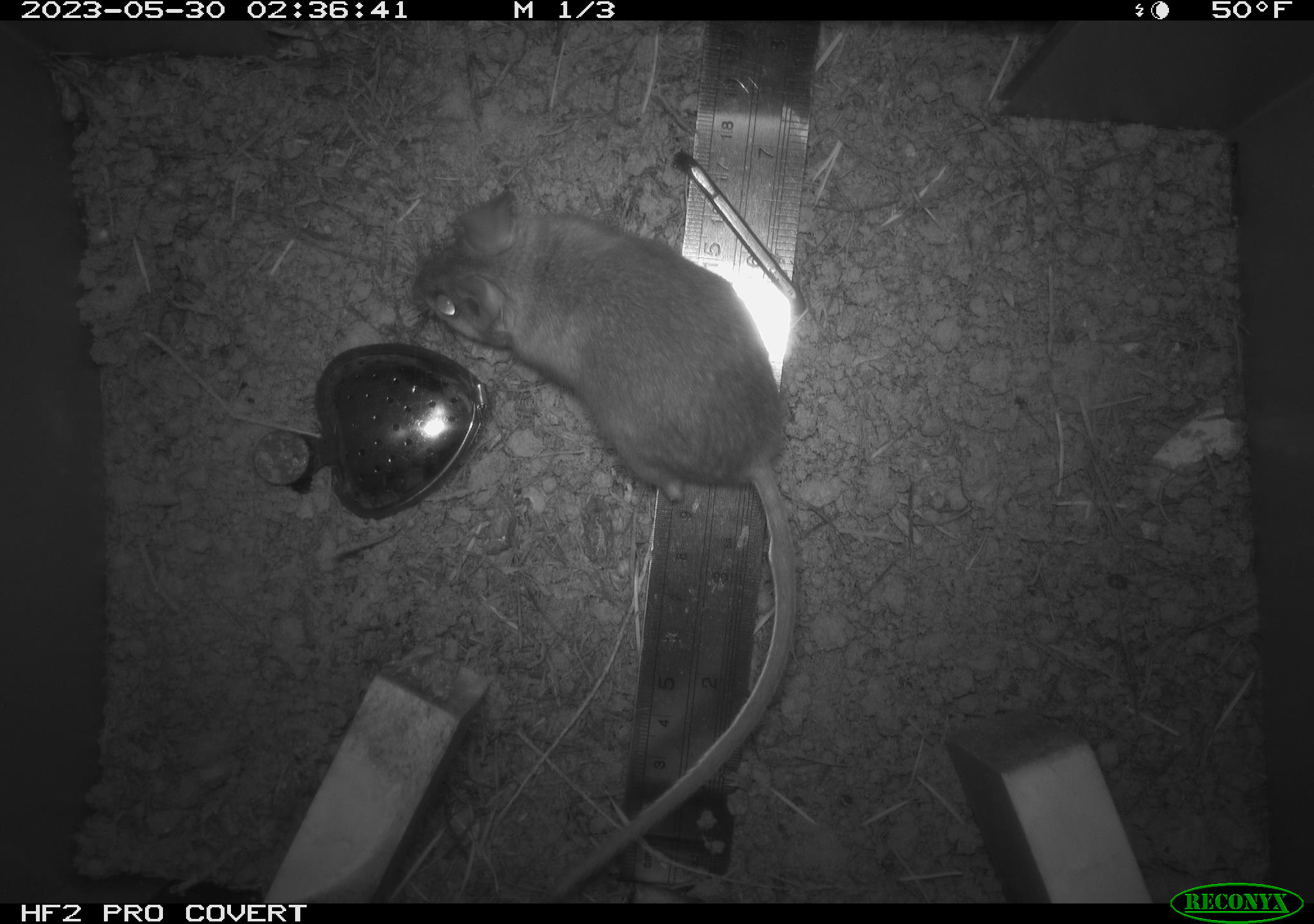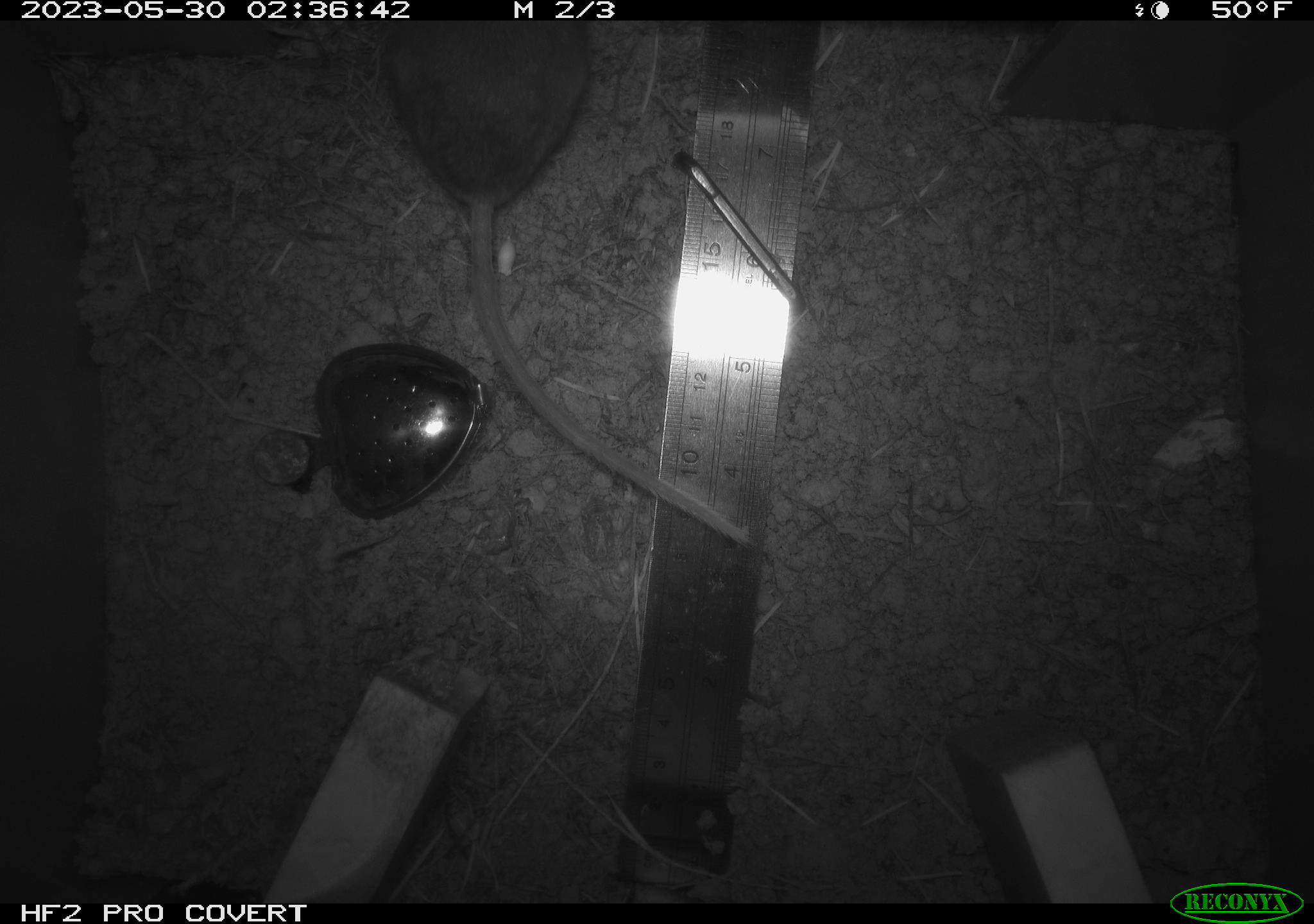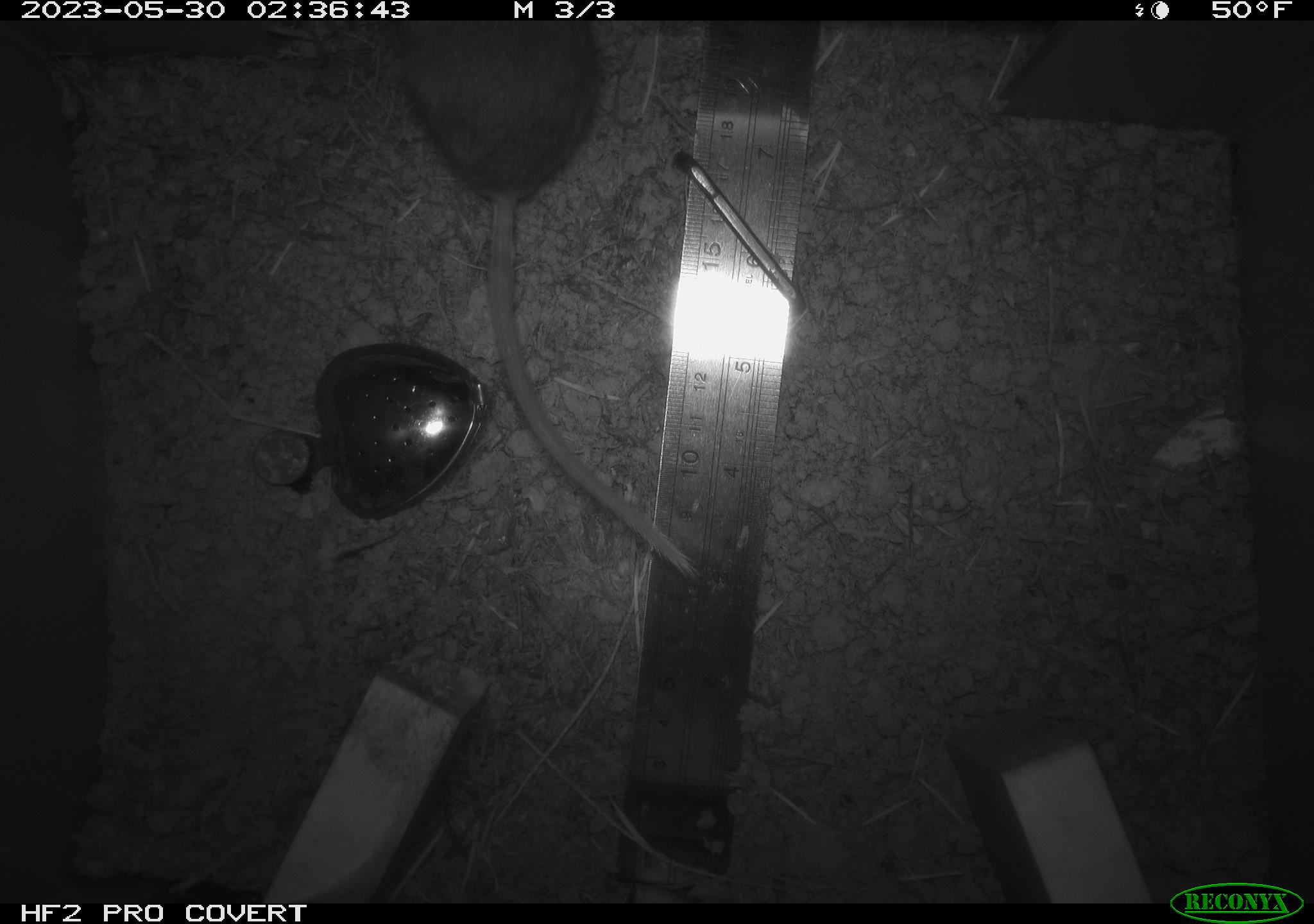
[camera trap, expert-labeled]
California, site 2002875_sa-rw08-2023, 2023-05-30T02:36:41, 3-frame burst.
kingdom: Animalia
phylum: Chordata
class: Mammalia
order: Rodentia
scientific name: Rodentia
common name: mouse species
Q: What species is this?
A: Mouse species (Rodentia).